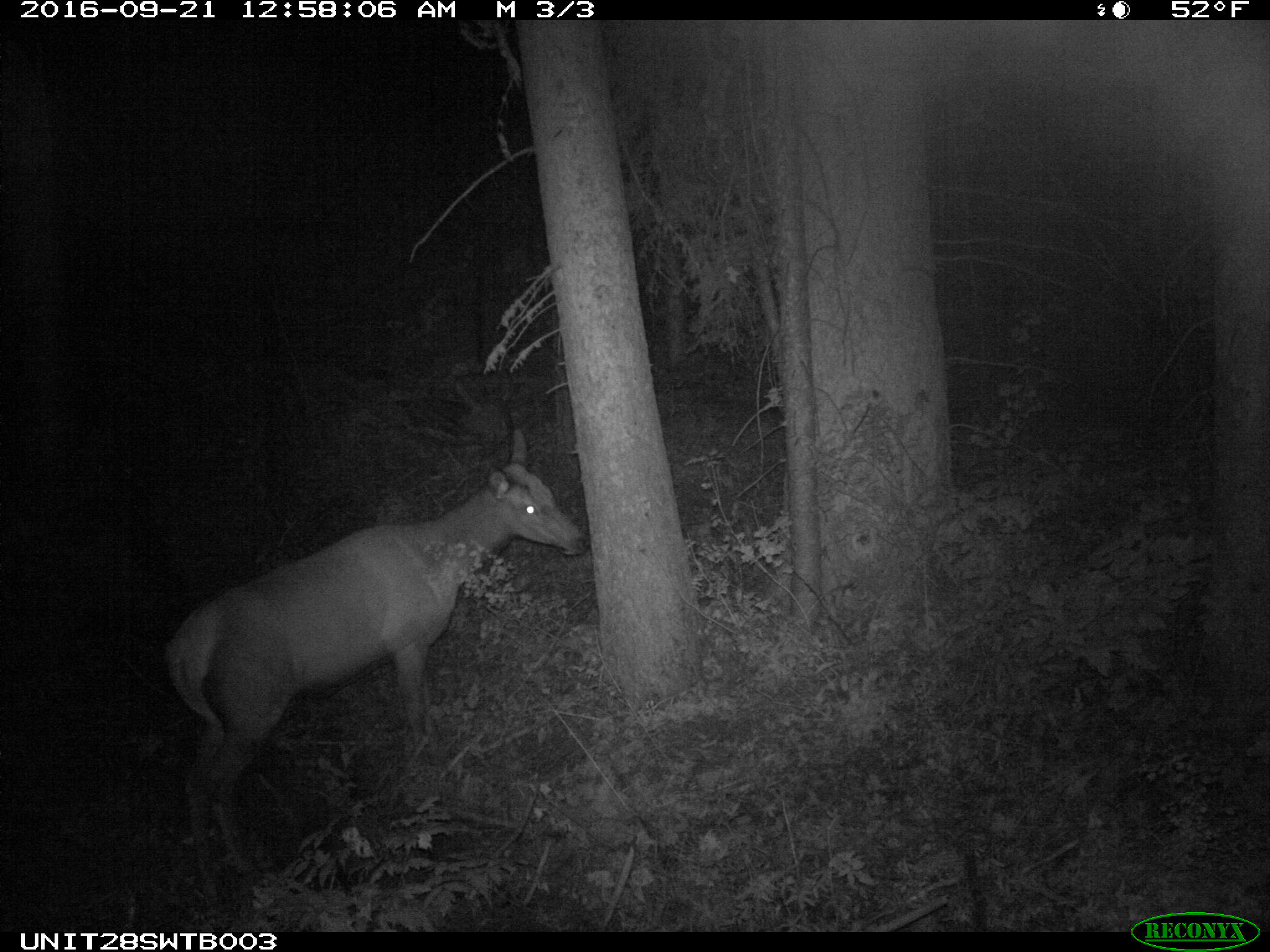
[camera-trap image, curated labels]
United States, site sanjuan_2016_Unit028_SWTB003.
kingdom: Animalia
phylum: Chordata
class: Mammalia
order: Artiodactyla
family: Cervidae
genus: Cervus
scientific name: Cervus elaphus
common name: red deer